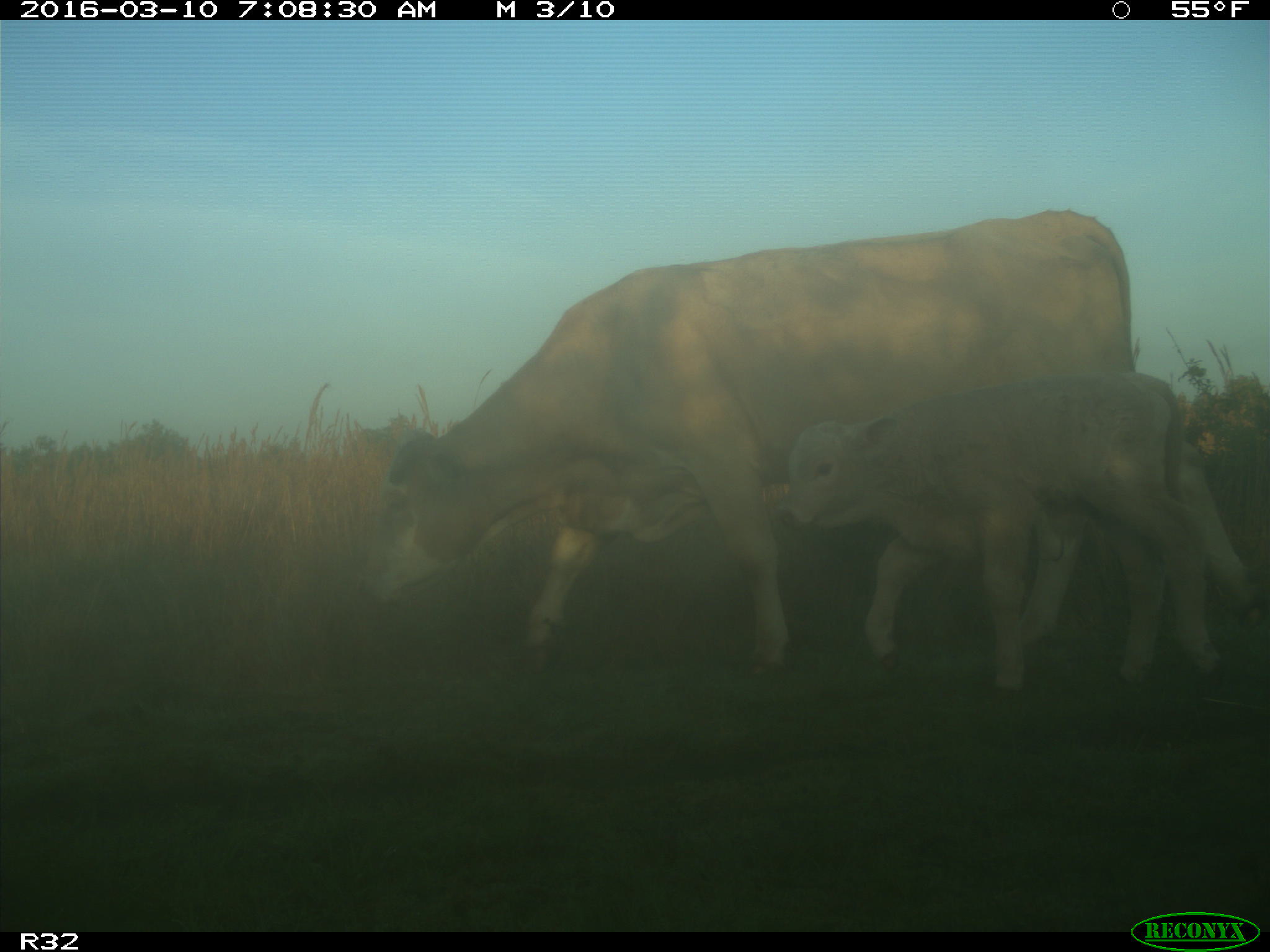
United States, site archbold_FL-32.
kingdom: Animalia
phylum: Chordata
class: Mammalia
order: Artiodactyla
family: Bovidae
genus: Bos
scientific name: Bos taurus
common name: domestic cow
Bos taurus (domestic cow).